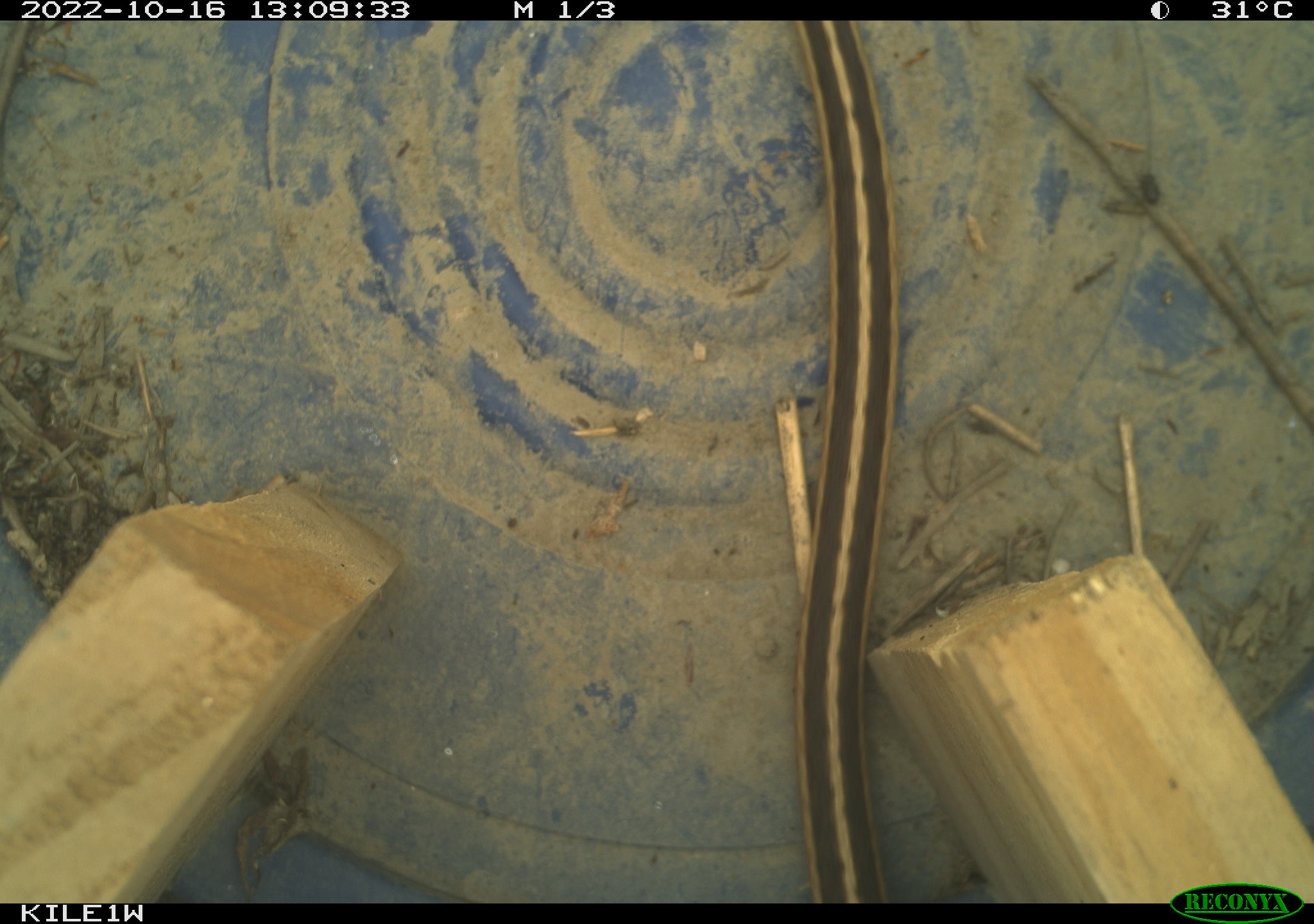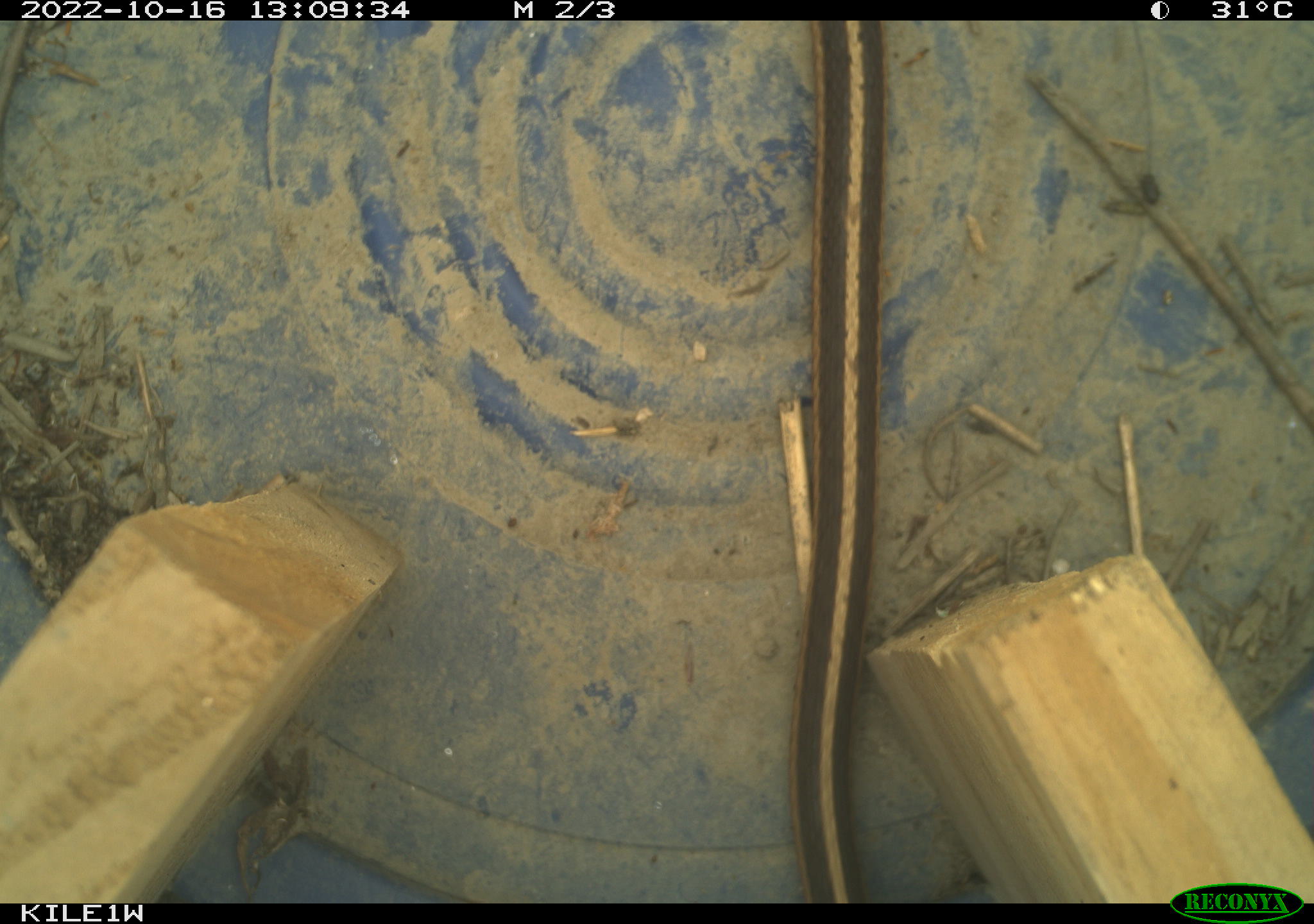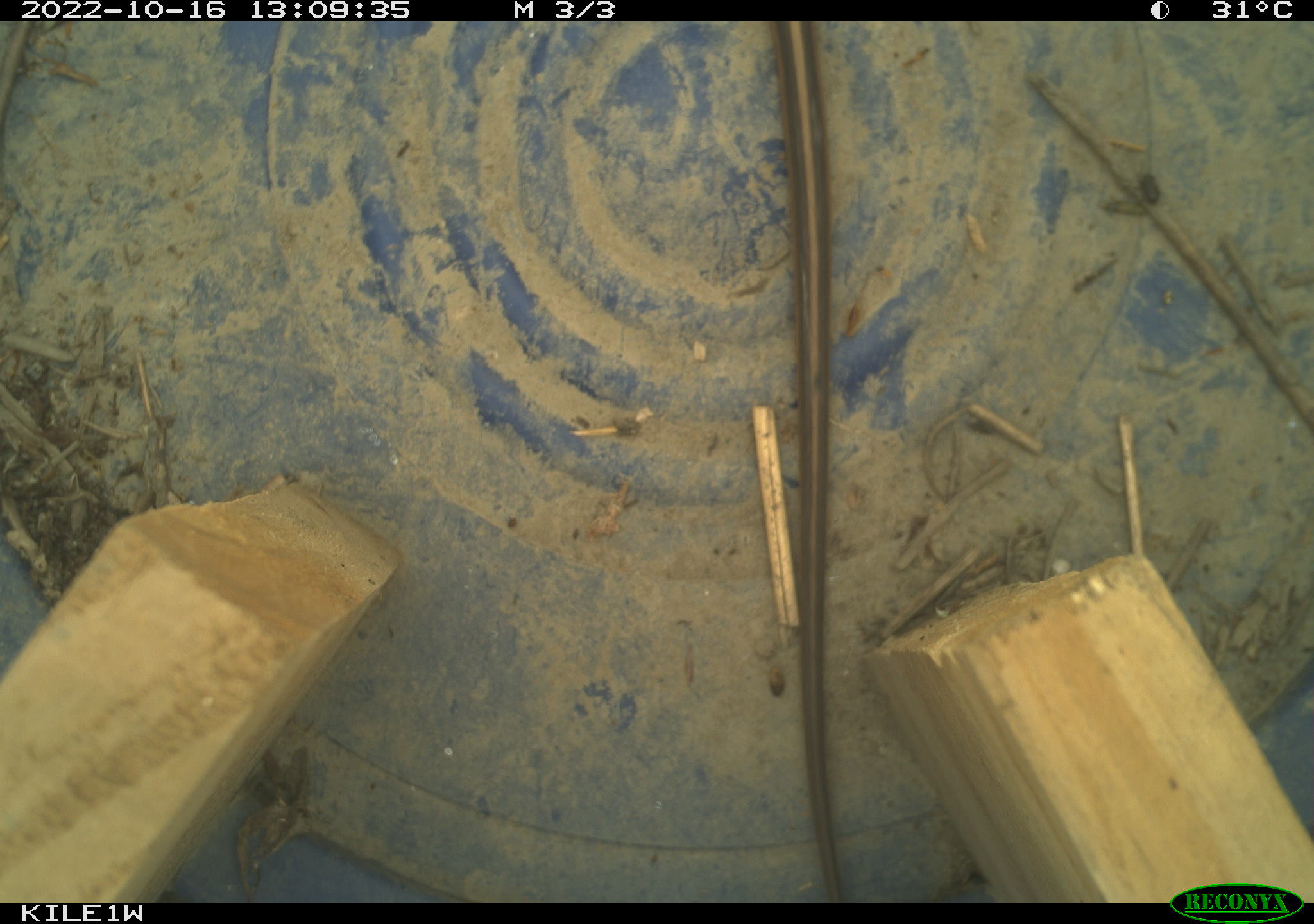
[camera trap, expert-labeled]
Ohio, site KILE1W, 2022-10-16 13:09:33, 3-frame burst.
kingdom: Animalia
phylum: Chordata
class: Reptilia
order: Squamata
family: Colubridae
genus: Thamnophis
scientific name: Thamnophis sirtalis sirtalis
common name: eastern gartersnake